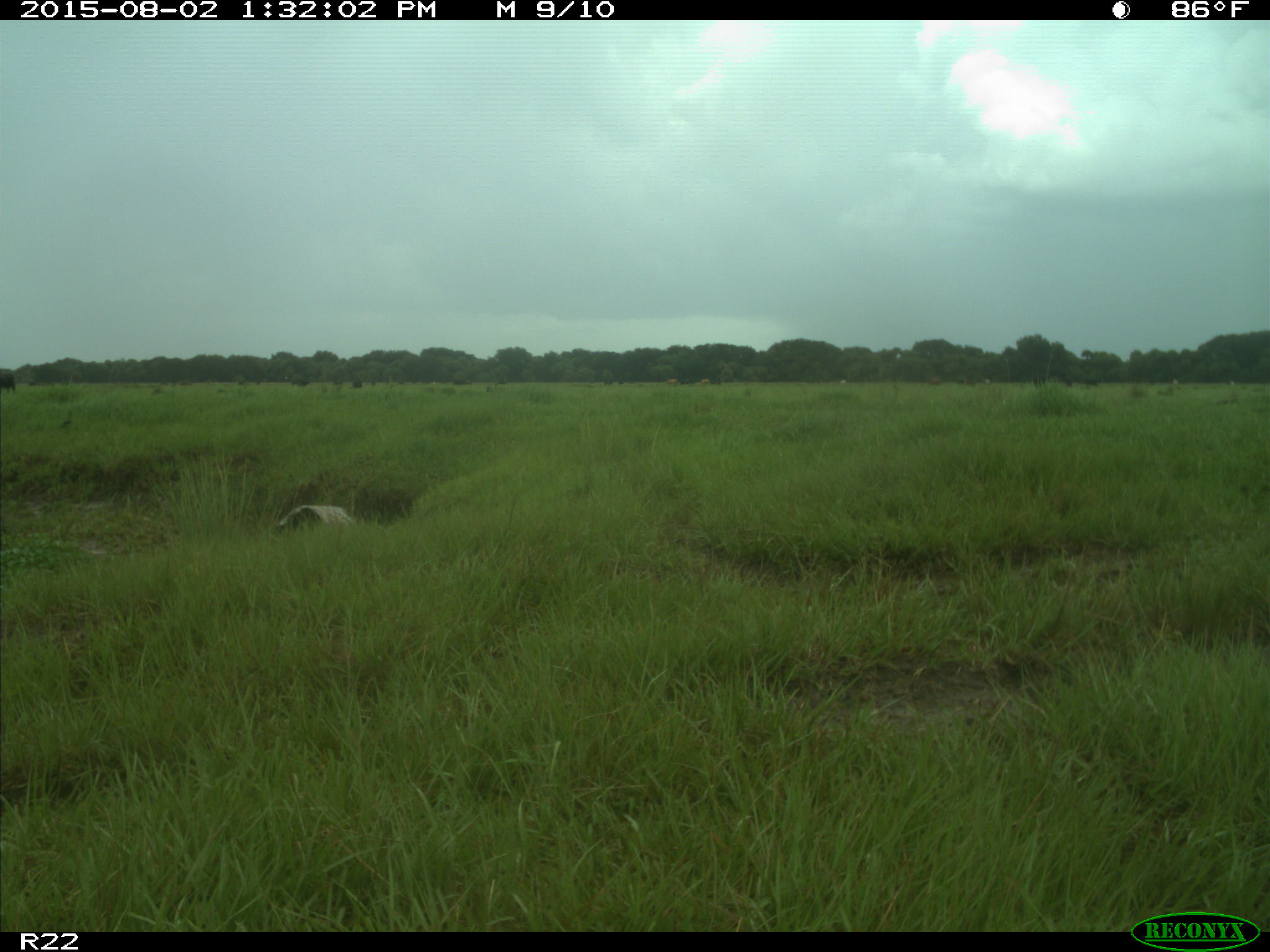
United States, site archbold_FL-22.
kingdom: Animalia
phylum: Chordata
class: Mammalia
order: Artiodactyla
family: Bovidae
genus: Bos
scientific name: Bos taurus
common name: domestic cow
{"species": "Bos taurus (domestic cow)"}